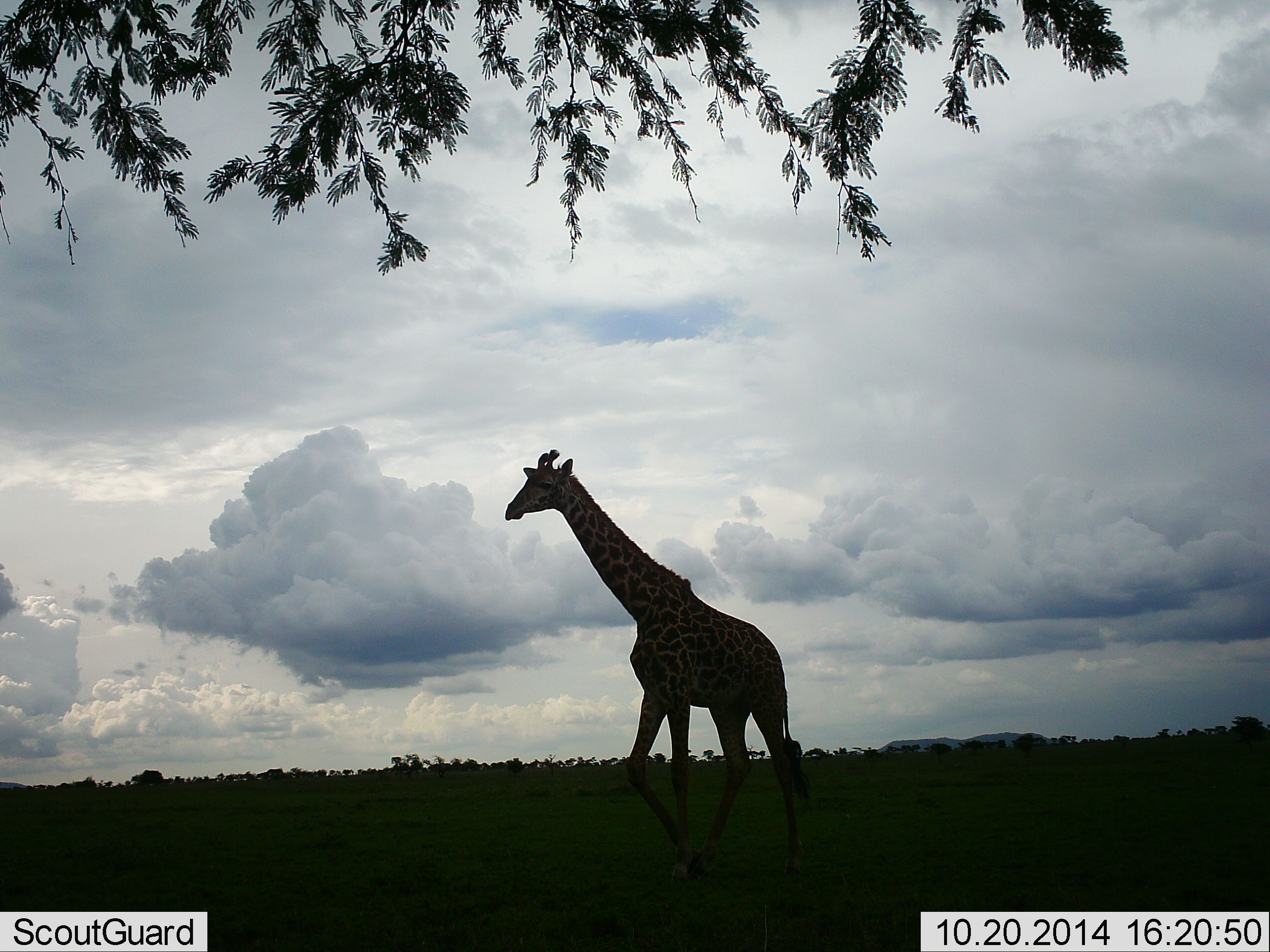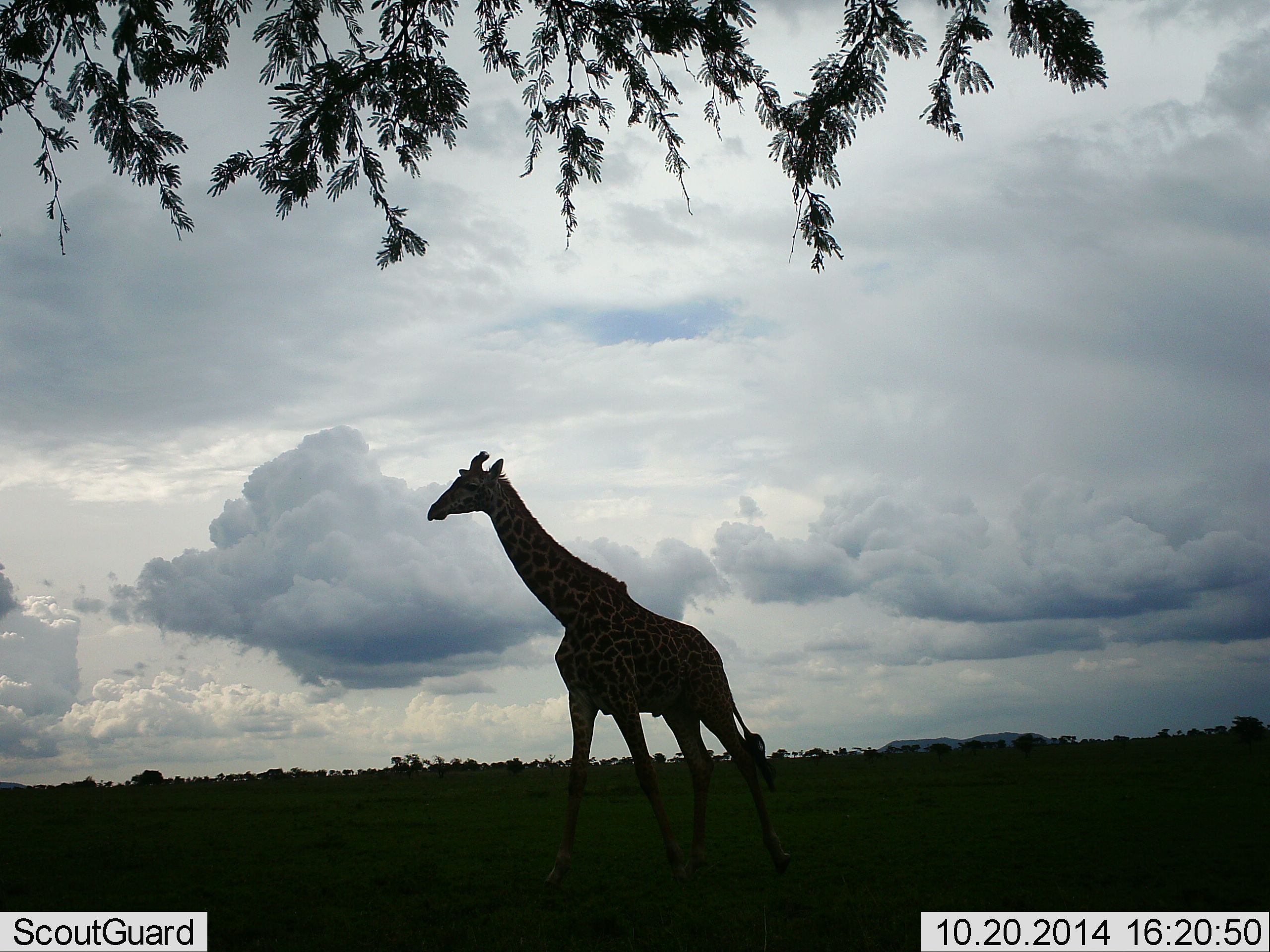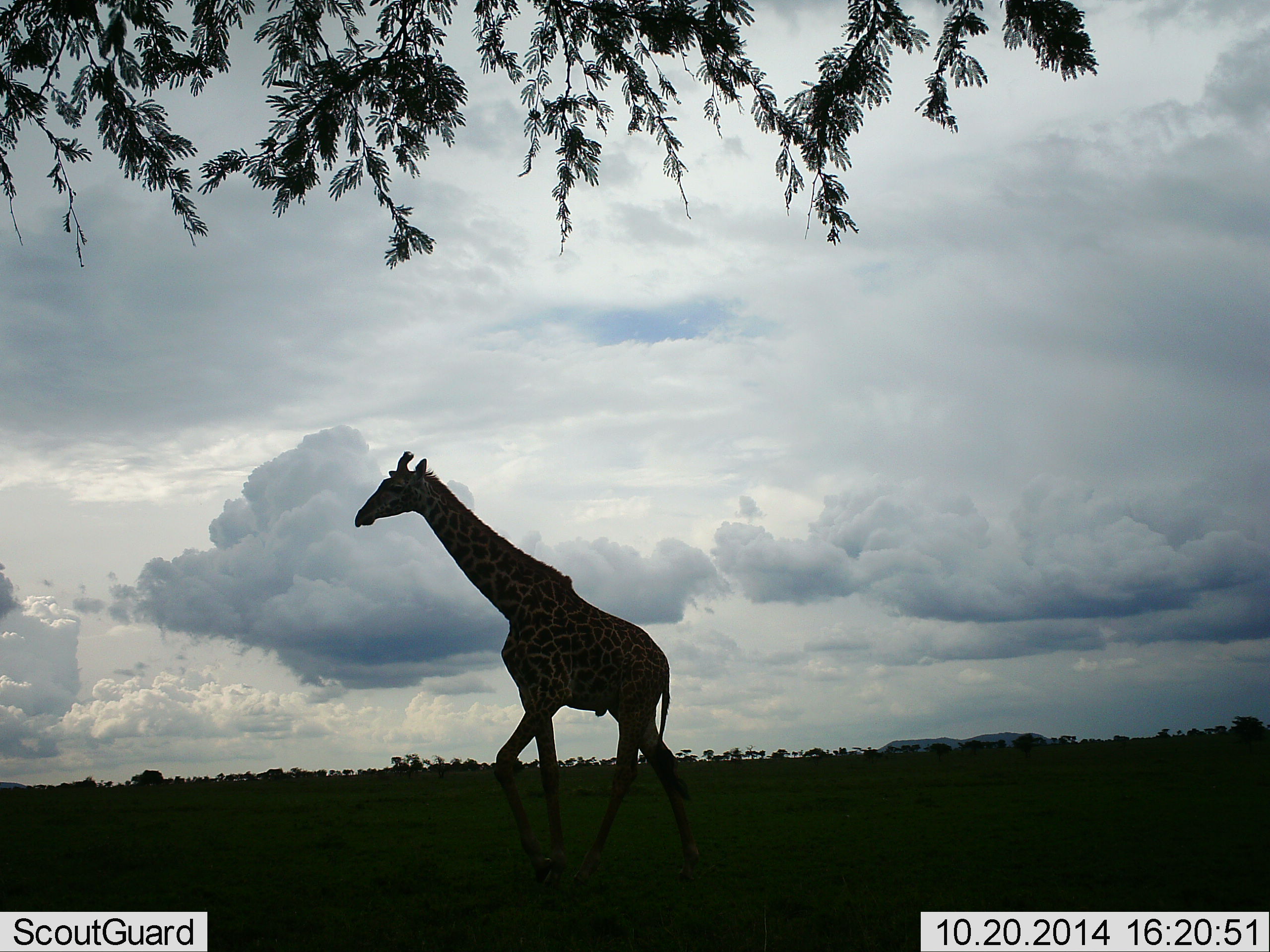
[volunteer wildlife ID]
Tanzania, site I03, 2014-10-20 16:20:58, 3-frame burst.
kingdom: Animalia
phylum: Chordata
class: Mammalia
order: Artiodactyla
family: Giraffidae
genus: Giraffa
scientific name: Giraffa camelopardalis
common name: giraffe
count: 1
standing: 20%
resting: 0%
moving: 80%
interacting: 0%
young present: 0%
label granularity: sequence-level